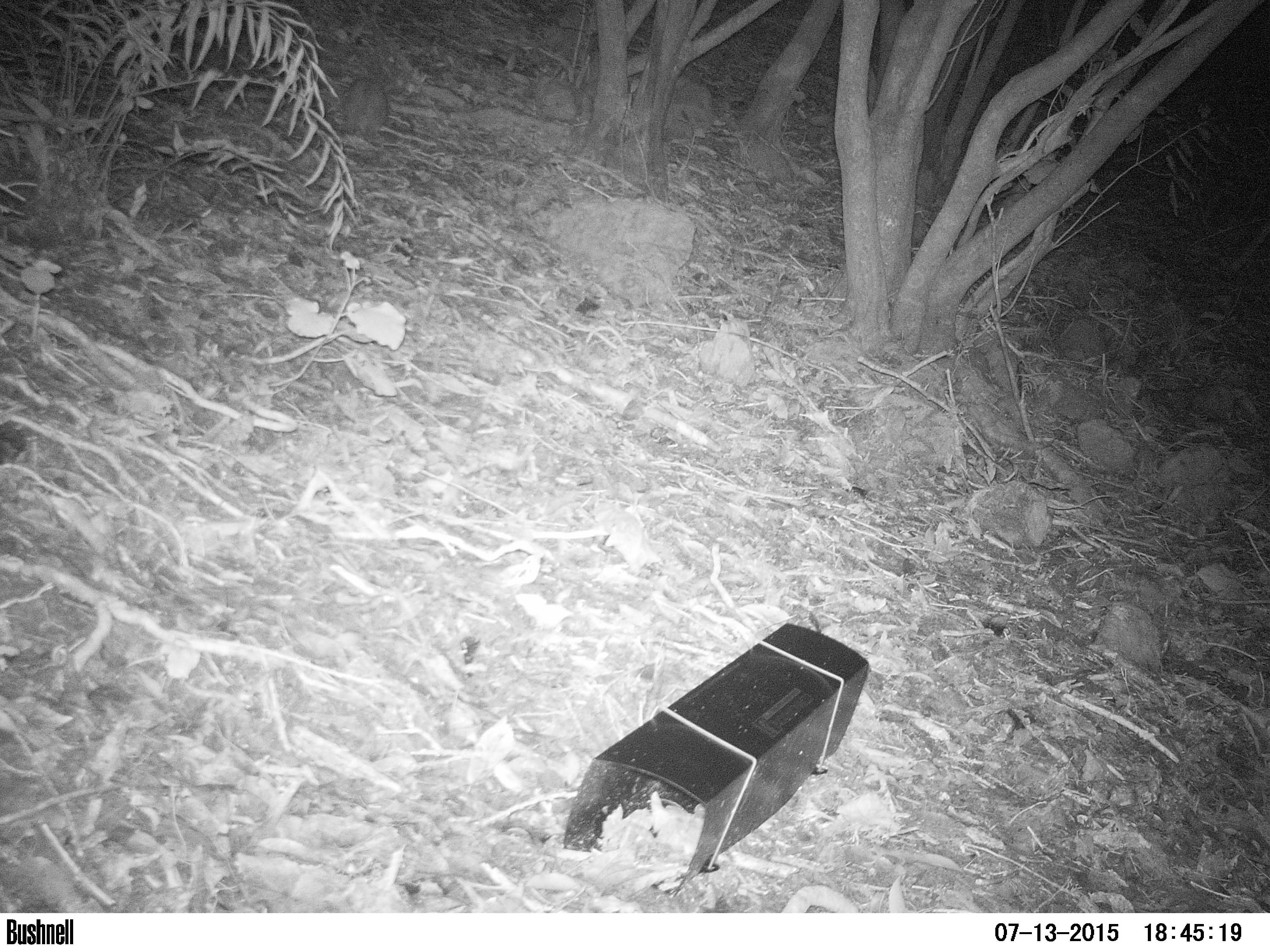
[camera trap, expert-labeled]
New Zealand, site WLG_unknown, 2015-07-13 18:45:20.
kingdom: Animalia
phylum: Chordata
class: Mammalia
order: Lagomorpha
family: Leporidae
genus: Oryctolagus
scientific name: Oryctolagus cuniculus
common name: european rabbit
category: rabbit